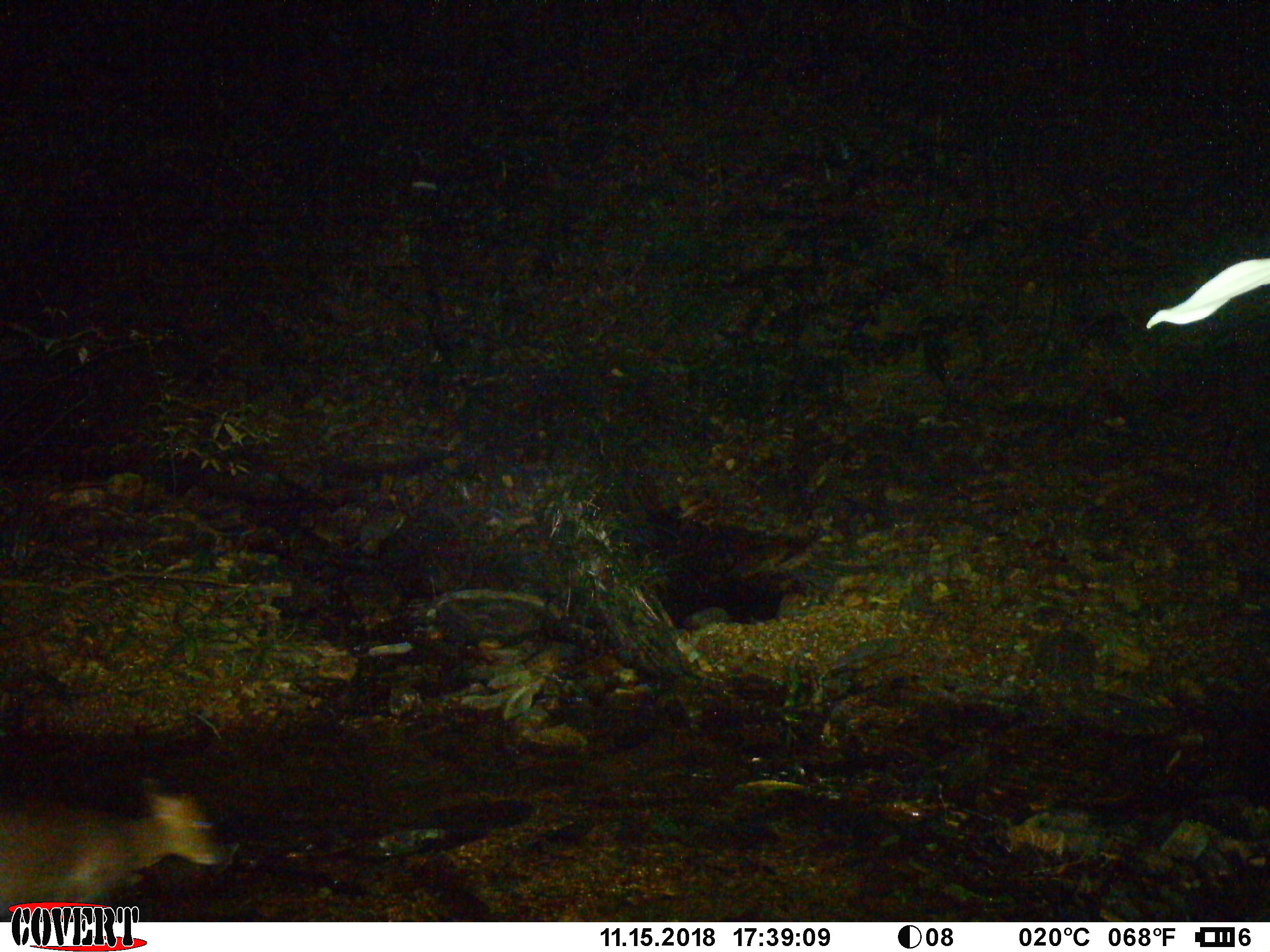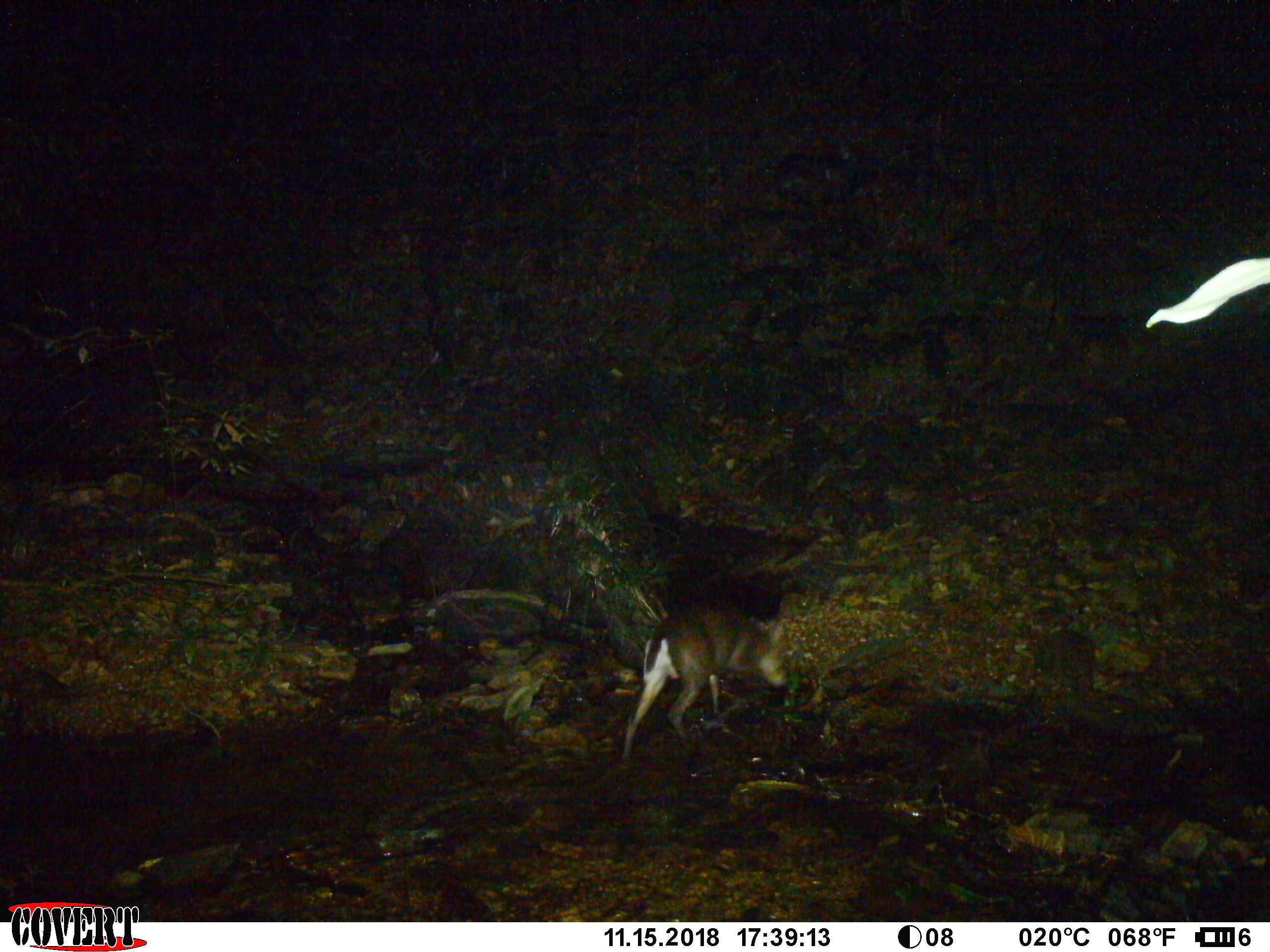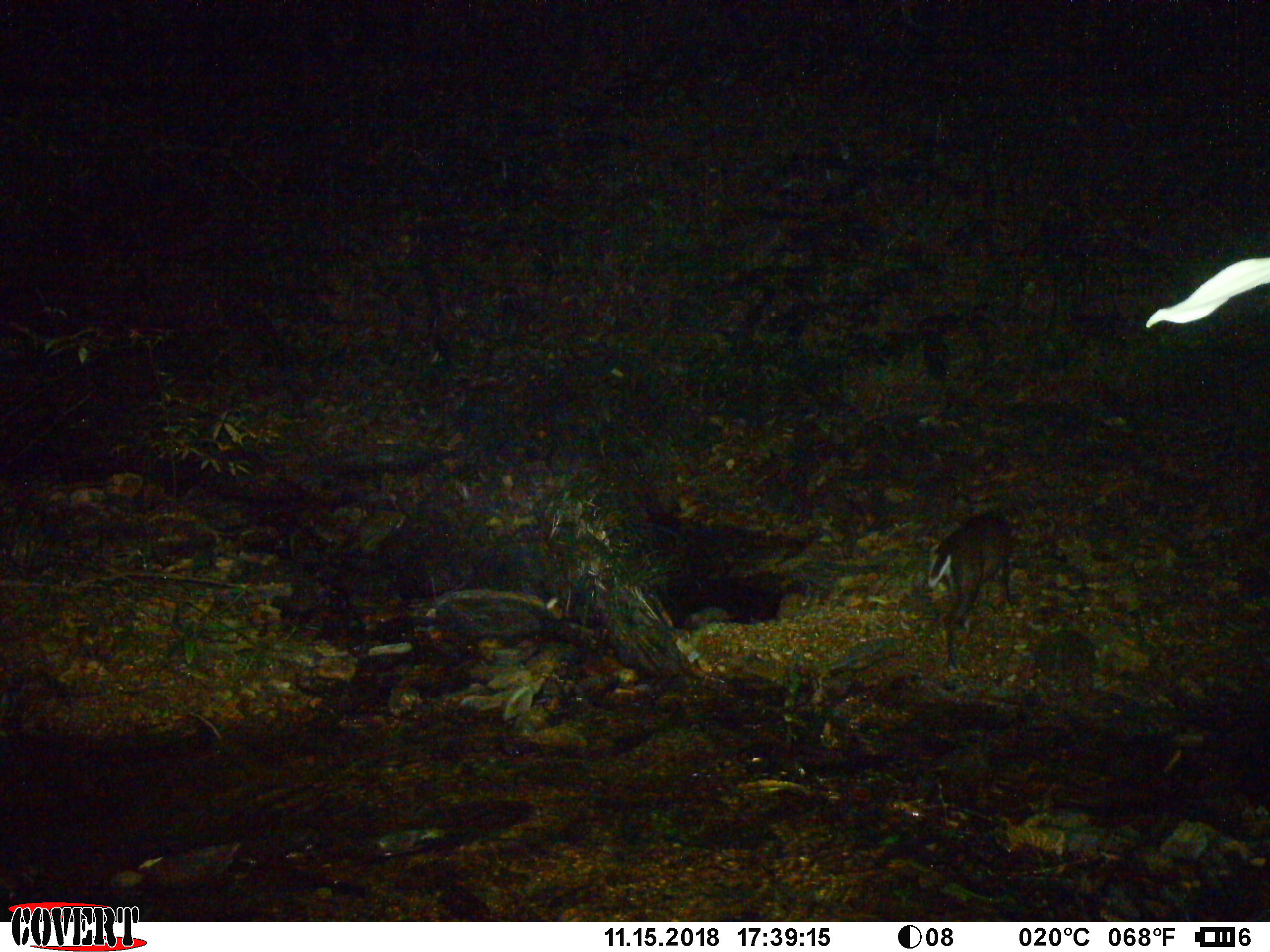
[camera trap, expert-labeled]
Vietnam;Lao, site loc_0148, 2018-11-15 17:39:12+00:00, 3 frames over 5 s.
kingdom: Animalia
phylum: Chordata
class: Mammalia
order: Artiodactyla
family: Cervidae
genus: Muntiacus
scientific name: Muntiacus rooseveltorum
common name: roosevelt's muntjac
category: roosevelts muntjac group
Roosevelts muntjac group (roosevelt's muntjac) (Muntiacus rooseveltorum). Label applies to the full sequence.